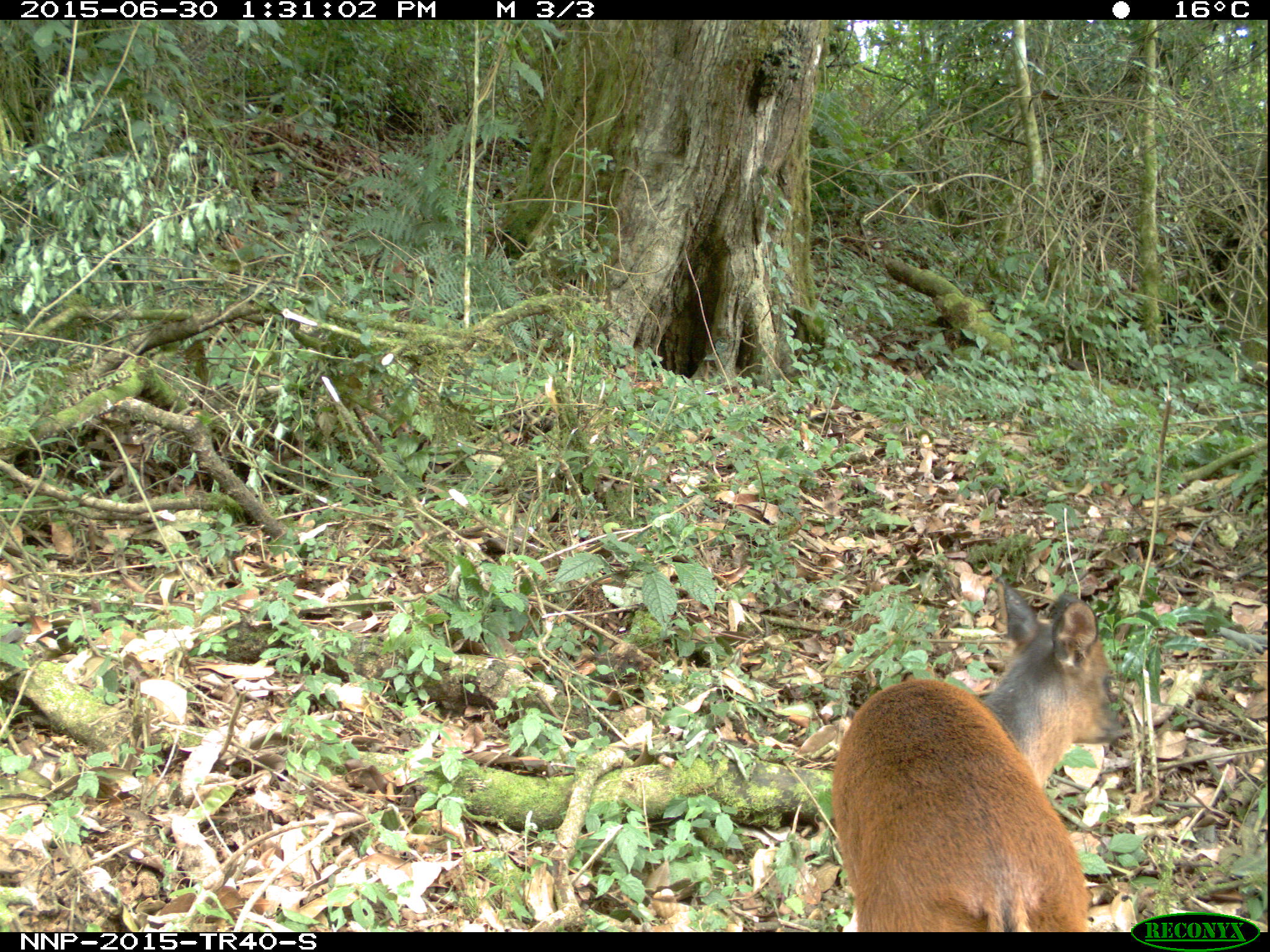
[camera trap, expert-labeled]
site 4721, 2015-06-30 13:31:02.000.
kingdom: Animalia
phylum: Chordata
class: Mammalia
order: Artiodactyla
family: Bovidae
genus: Cephalophus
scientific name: Cephalophus nigrifrons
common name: black-fronted duiker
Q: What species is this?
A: Cephalophus nigrifrons (black-fronted duiker).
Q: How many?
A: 1.